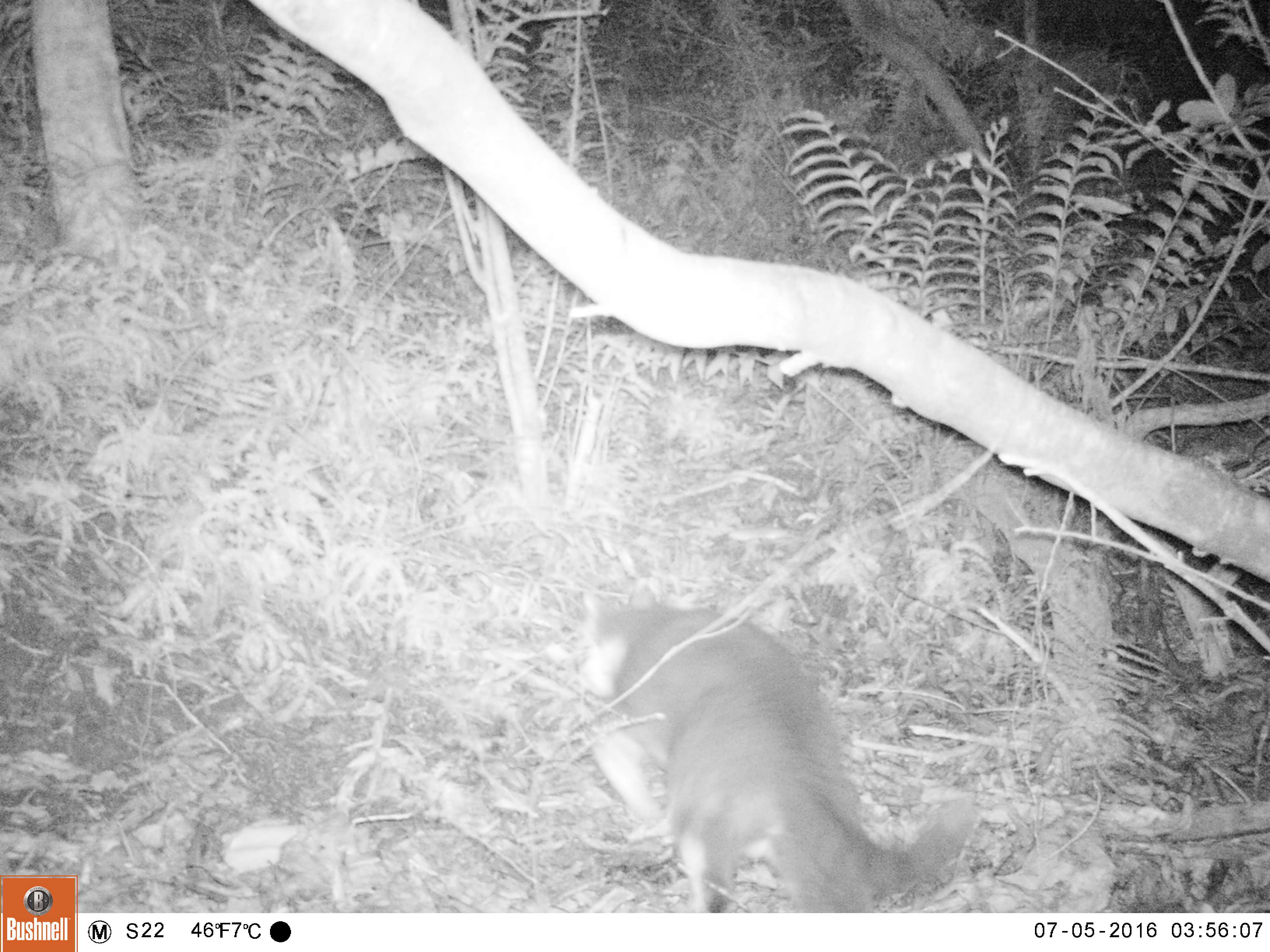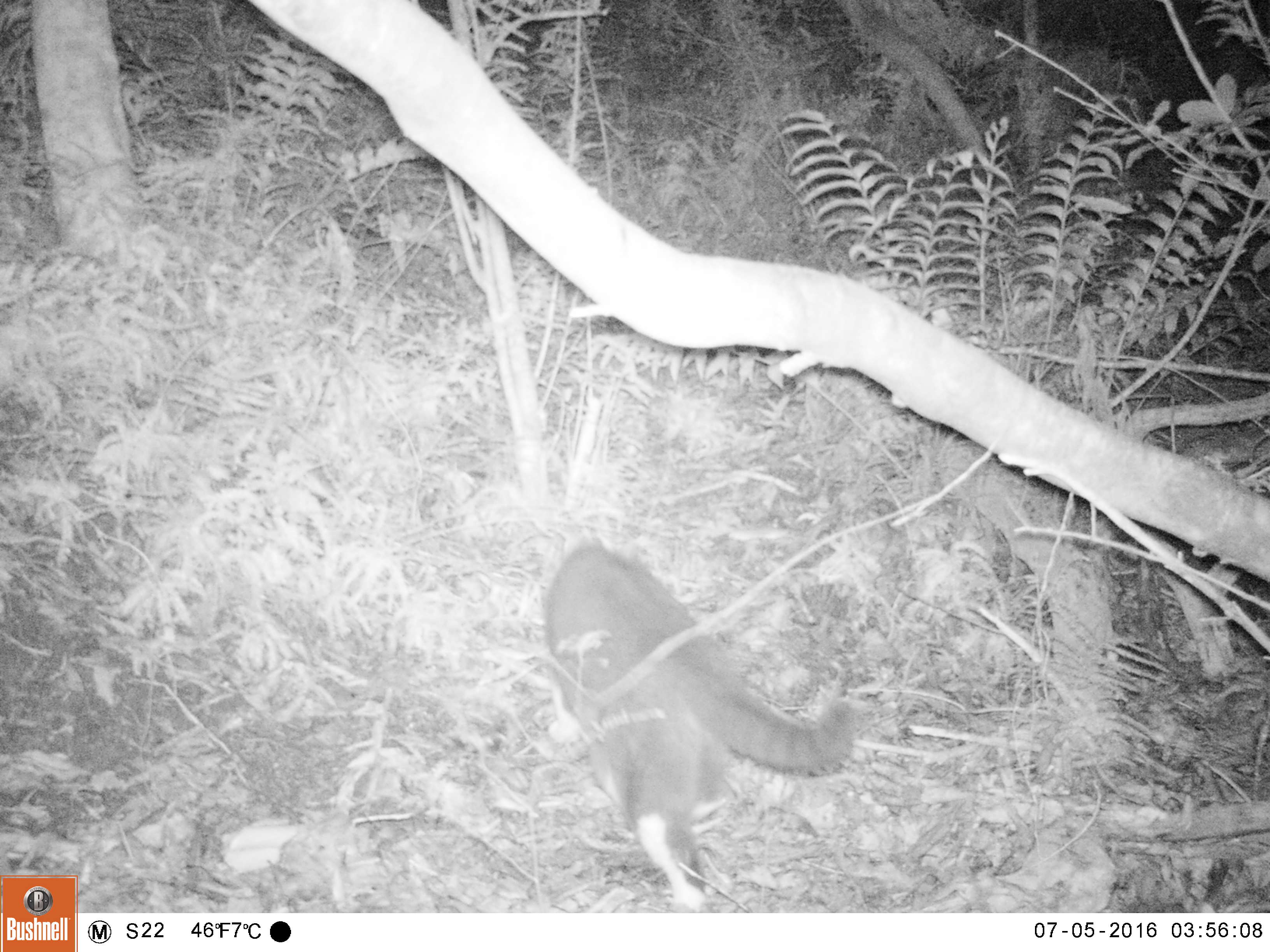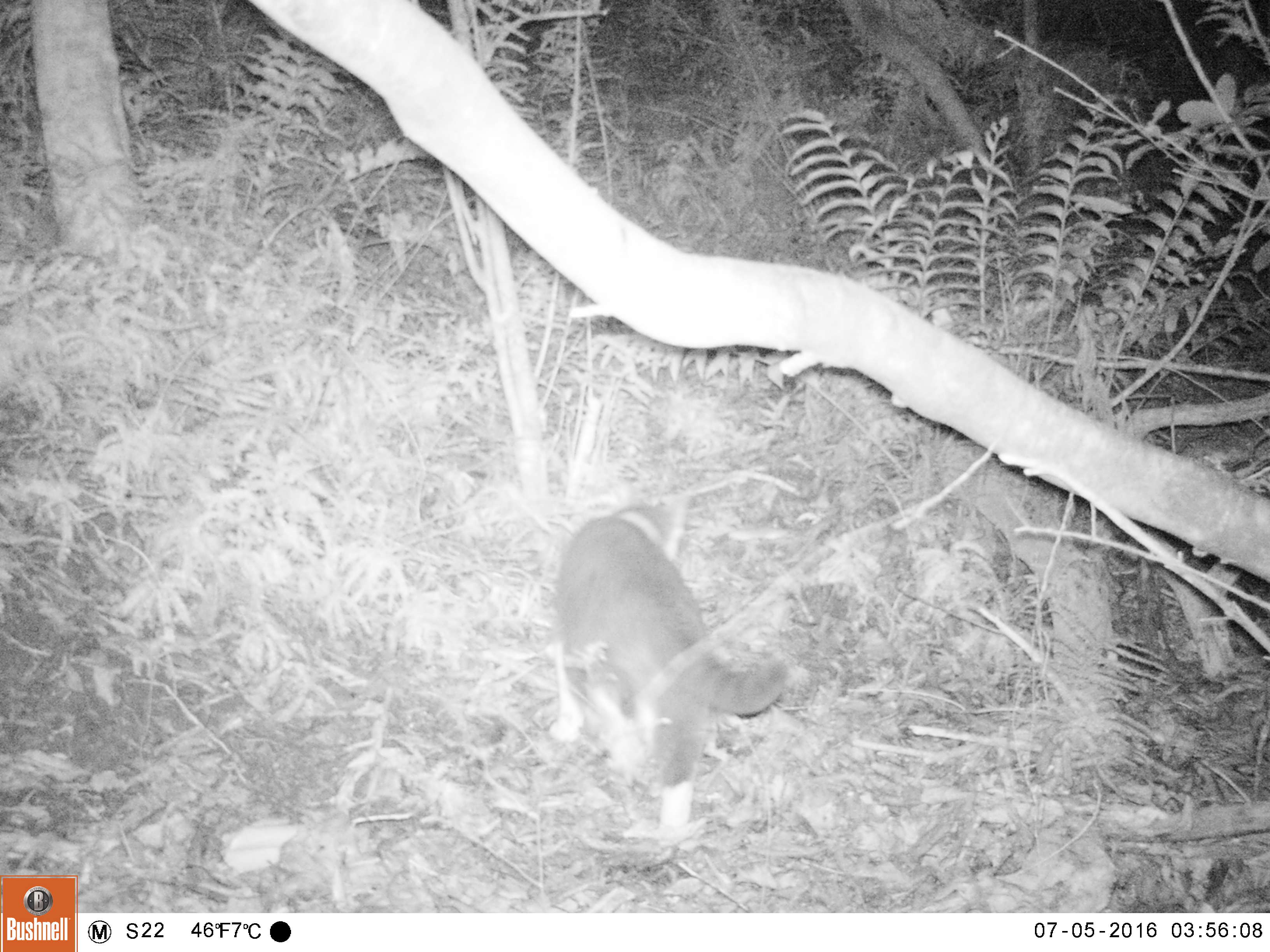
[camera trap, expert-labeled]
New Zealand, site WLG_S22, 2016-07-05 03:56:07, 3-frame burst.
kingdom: Animalia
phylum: Chordata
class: Mammalia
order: Carnivora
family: Felidae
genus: Felis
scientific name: Felis catus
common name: domestic cat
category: cat